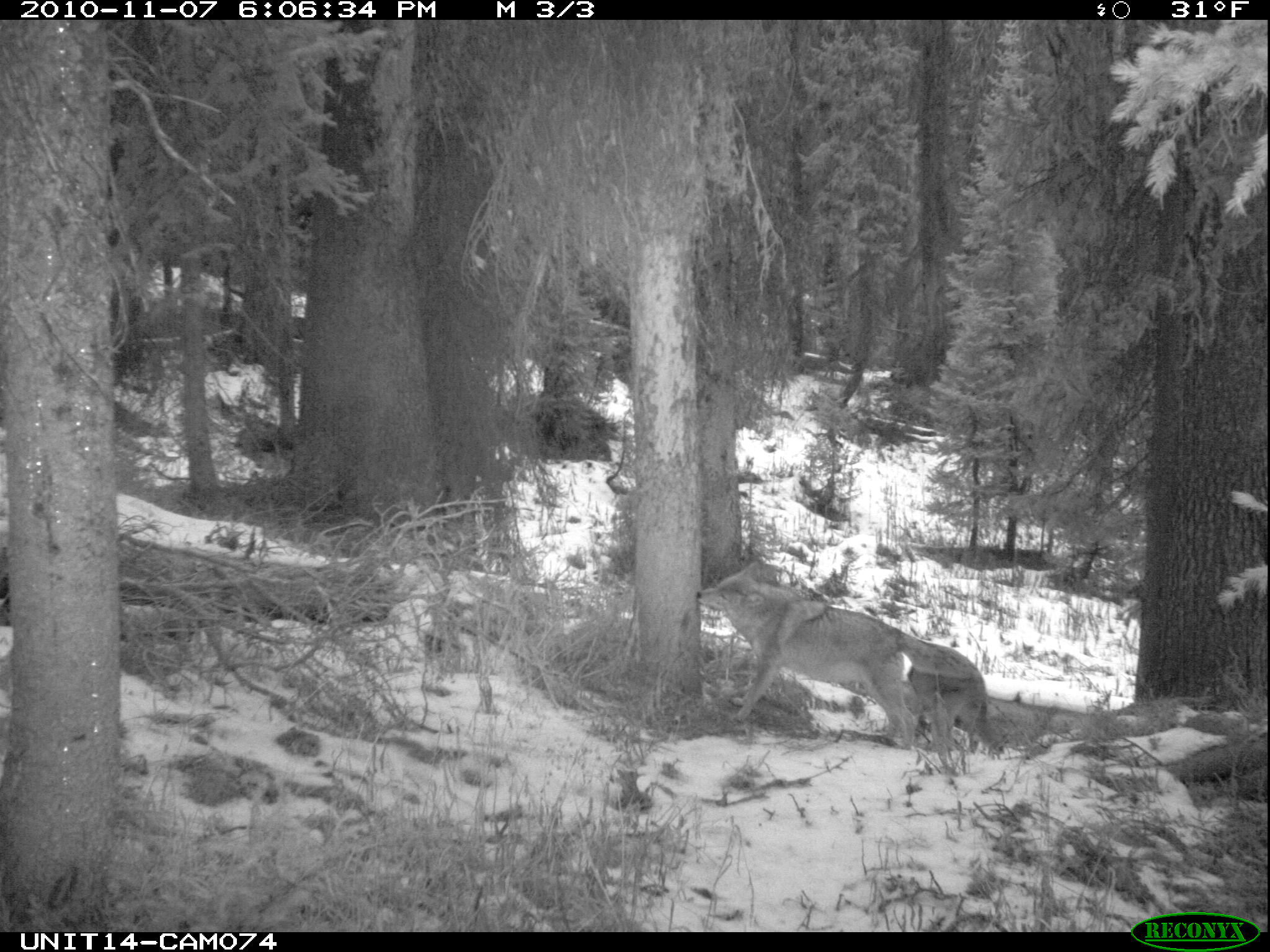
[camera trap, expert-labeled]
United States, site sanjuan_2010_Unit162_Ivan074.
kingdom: Animalia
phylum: Chordata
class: Mammalia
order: Carnivora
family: Canidae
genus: Canis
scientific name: Canis latrans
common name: coyote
Canis latrans (coyote).